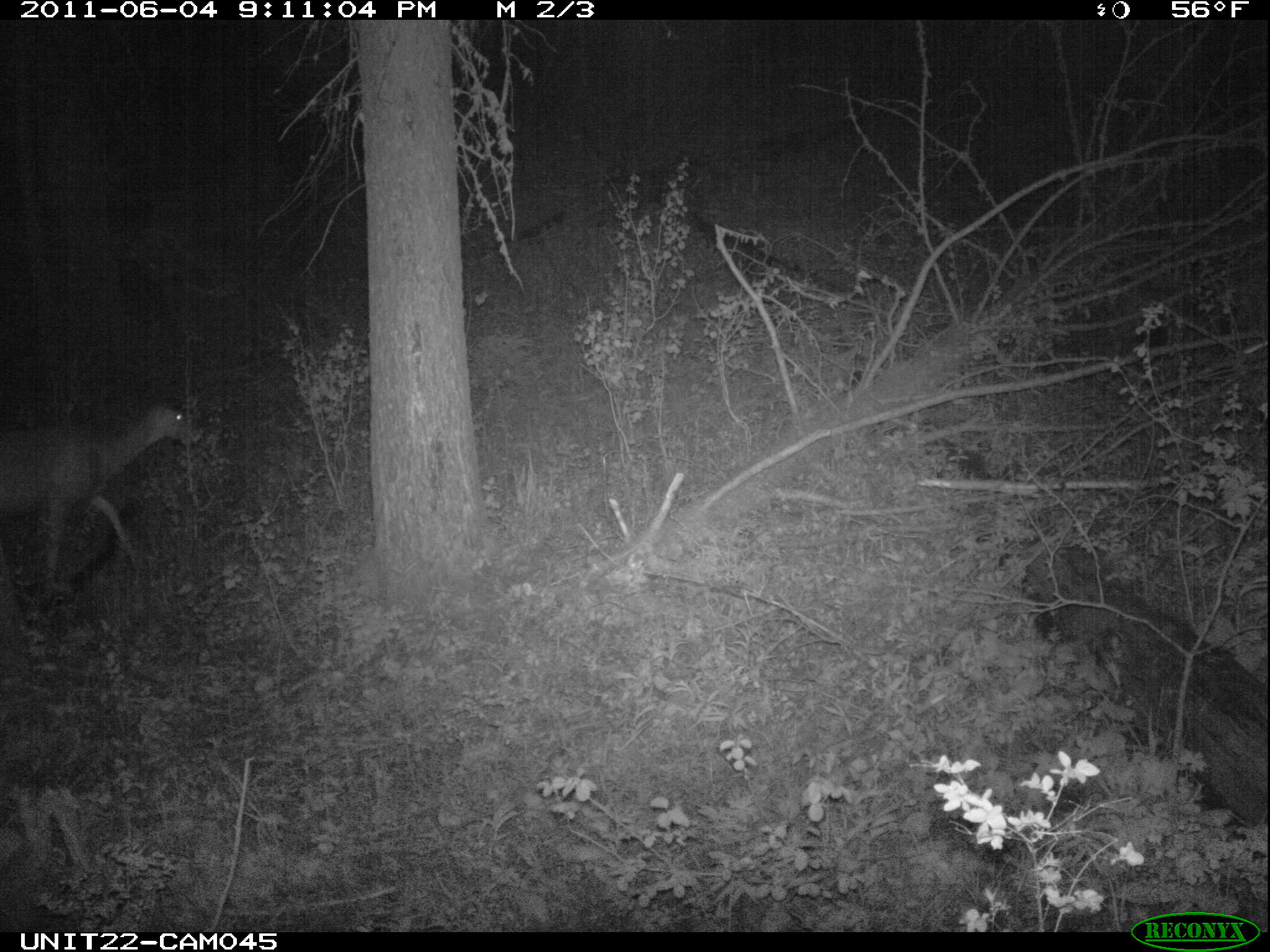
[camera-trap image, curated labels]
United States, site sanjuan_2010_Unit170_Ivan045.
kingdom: Animalia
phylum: Chordata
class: Mammalia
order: Artiodactyla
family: Cervidae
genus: Odocoileus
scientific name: Odocoileus hemionus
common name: mule deer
Odocoileus hemionus (mule deer).